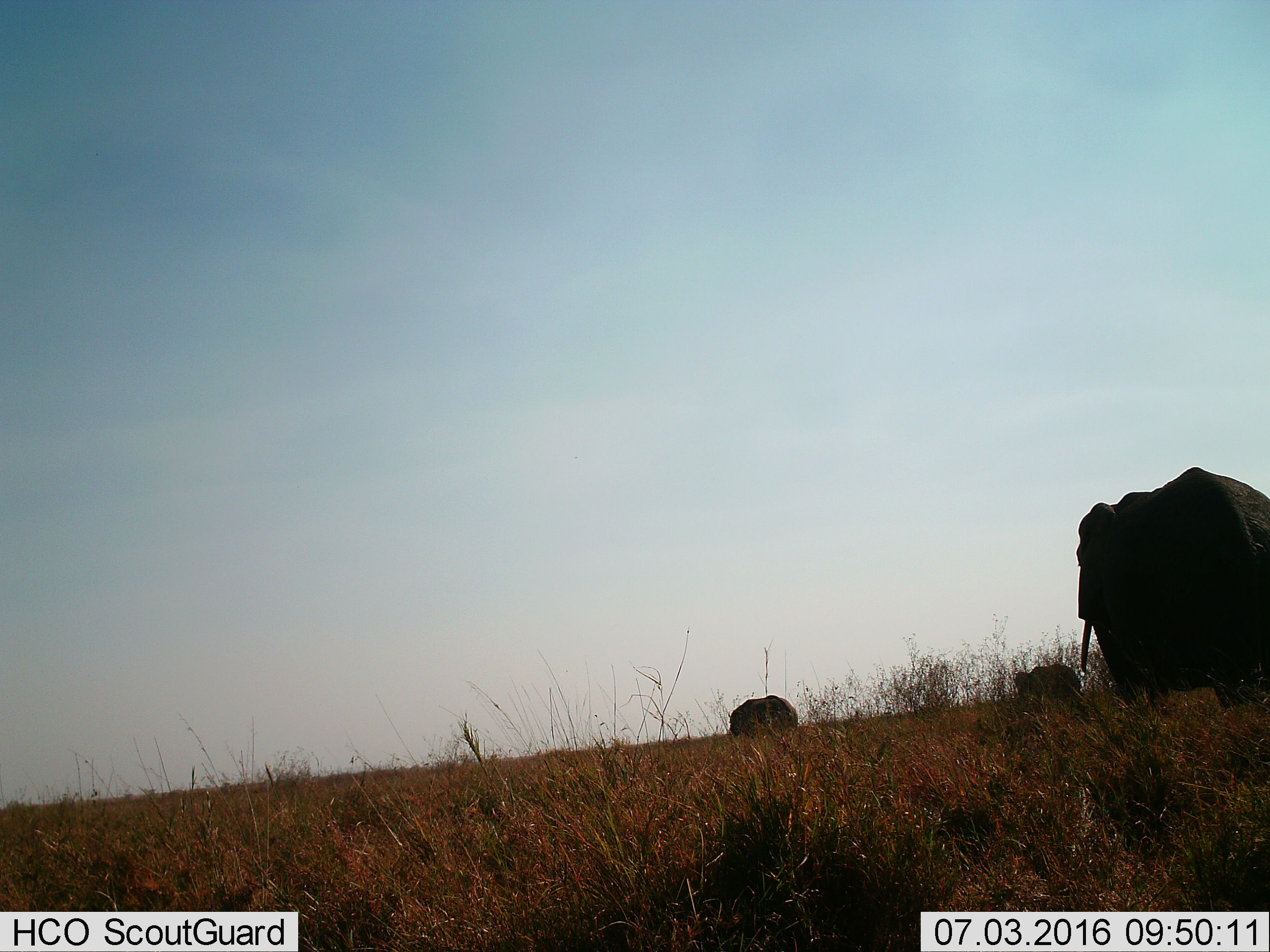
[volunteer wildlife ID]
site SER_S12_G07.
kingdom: Animalia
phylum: Chordata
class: Mammalia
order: Proboscidea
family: Elephantidae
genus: Loxodonta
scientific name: Loxodonta africana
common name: african bush elephant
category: elephant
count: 3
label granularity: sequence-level